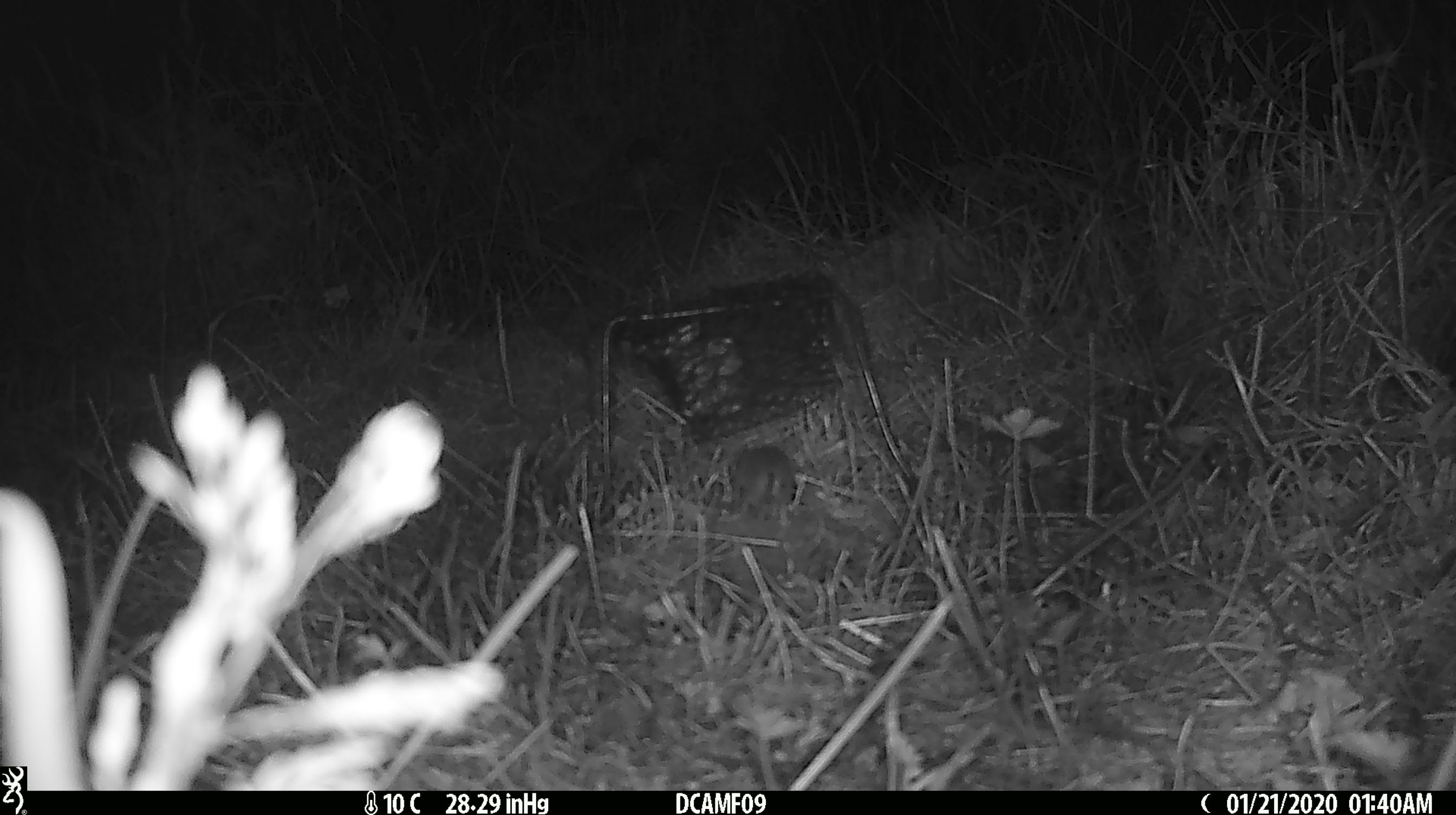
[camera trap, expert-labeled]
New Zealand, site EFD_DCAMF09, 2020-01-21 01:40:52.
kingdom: Animalia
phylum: Chordata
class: Mammalia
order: Rodentia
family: Muridae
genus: Mus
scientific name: Mus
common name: mouse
Mouse (Mus).